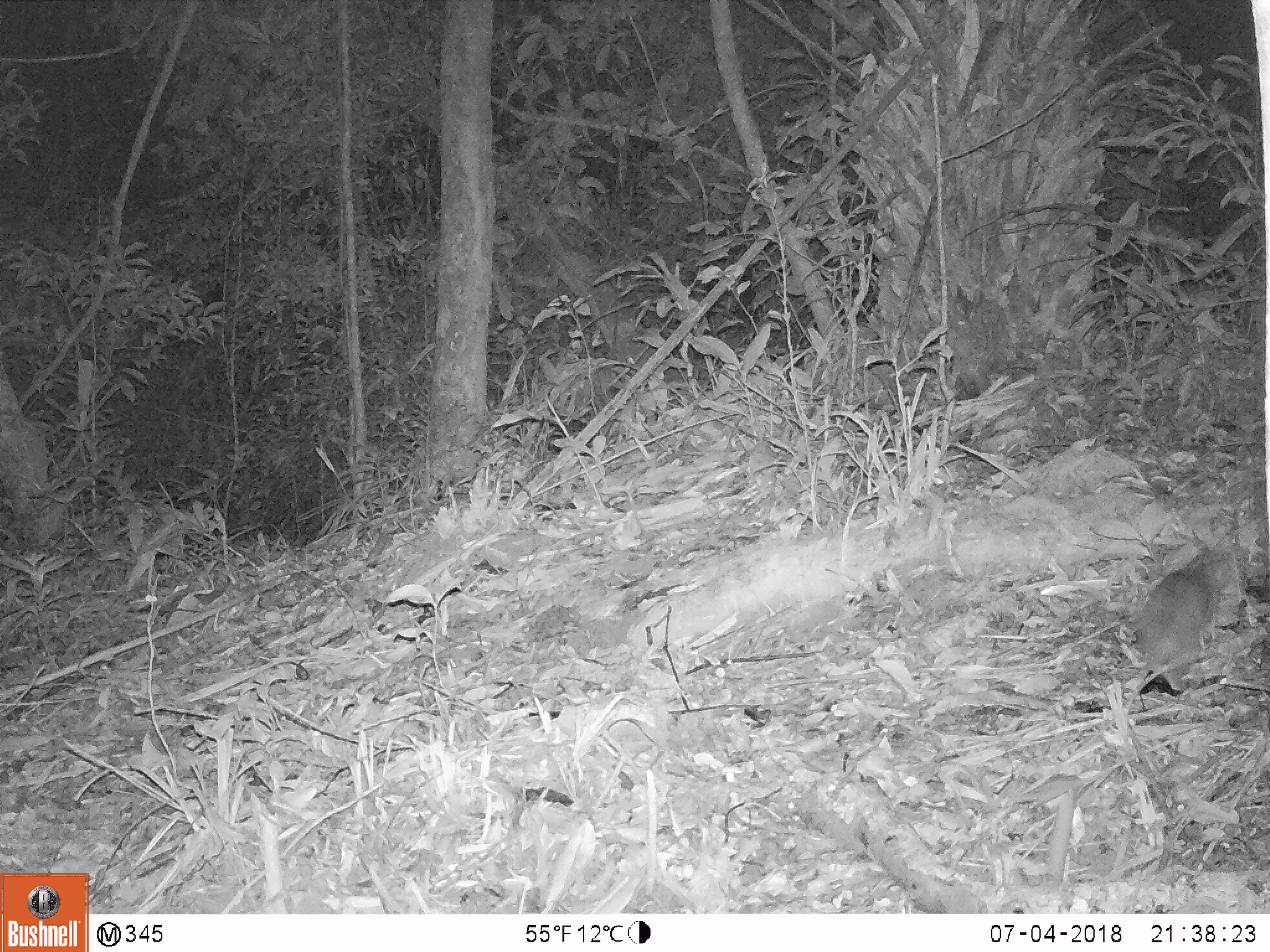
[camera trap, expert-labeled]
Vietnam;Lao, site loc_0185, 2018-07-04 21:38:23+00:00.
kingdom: Animalia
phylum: Chordata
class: Mammalia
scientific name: Mammalia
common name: mammal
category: unidentified small mammal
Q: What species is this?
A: Unidentified small mammal (mammal) (Mammalia).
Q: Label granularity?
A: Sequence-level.